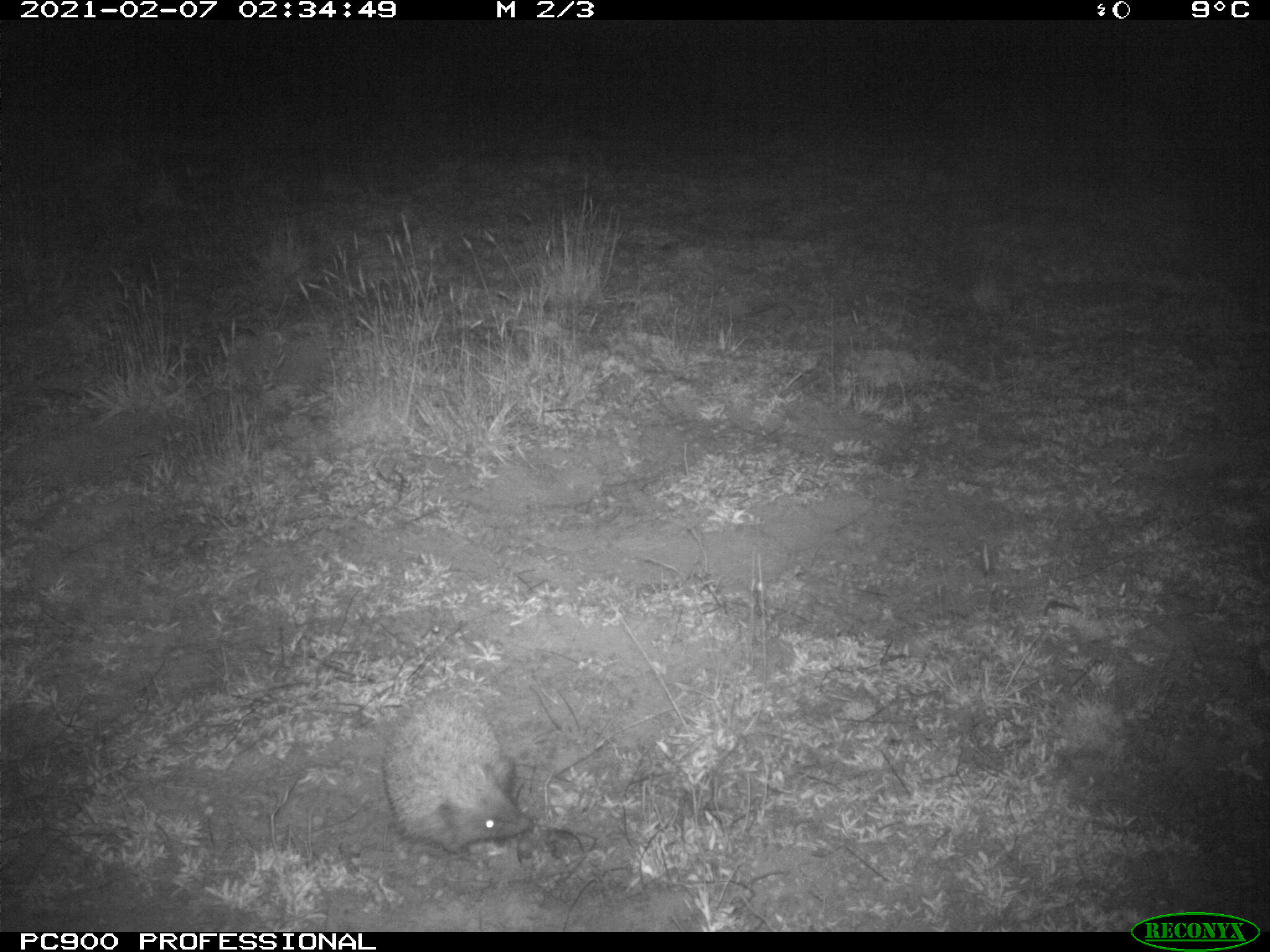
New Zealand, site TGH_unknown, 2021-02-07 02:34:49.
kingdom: Animalia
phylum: Chordata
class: Mammalia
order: Eulipotyphla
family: Erinaceidae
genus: Erinaceus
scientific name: Erinaceus europaeus europaeus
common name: european hedgehog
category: hedgehog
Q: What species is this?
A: Hedgehog (european hedgehog) (Erinaceus europaeus europaeus).